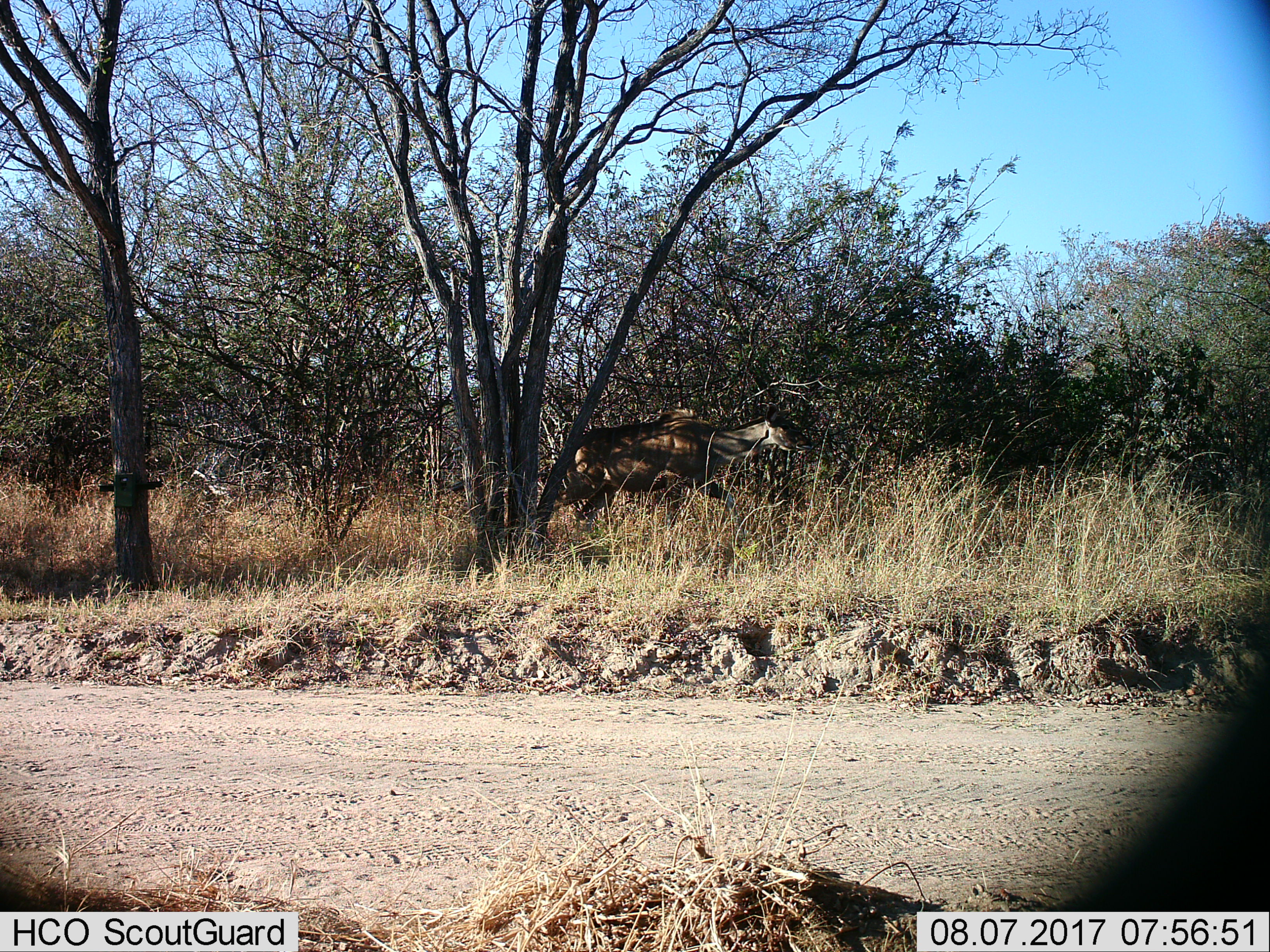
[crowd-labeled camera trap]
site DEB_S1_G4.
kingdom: Animalia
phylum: Chordata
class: Mammalia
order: Artiodactyla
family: Bovidae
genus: Tragelaphus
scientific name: Tragelaphus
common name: kudu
Kudu (Tragelaphus), count 1. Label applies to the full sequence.